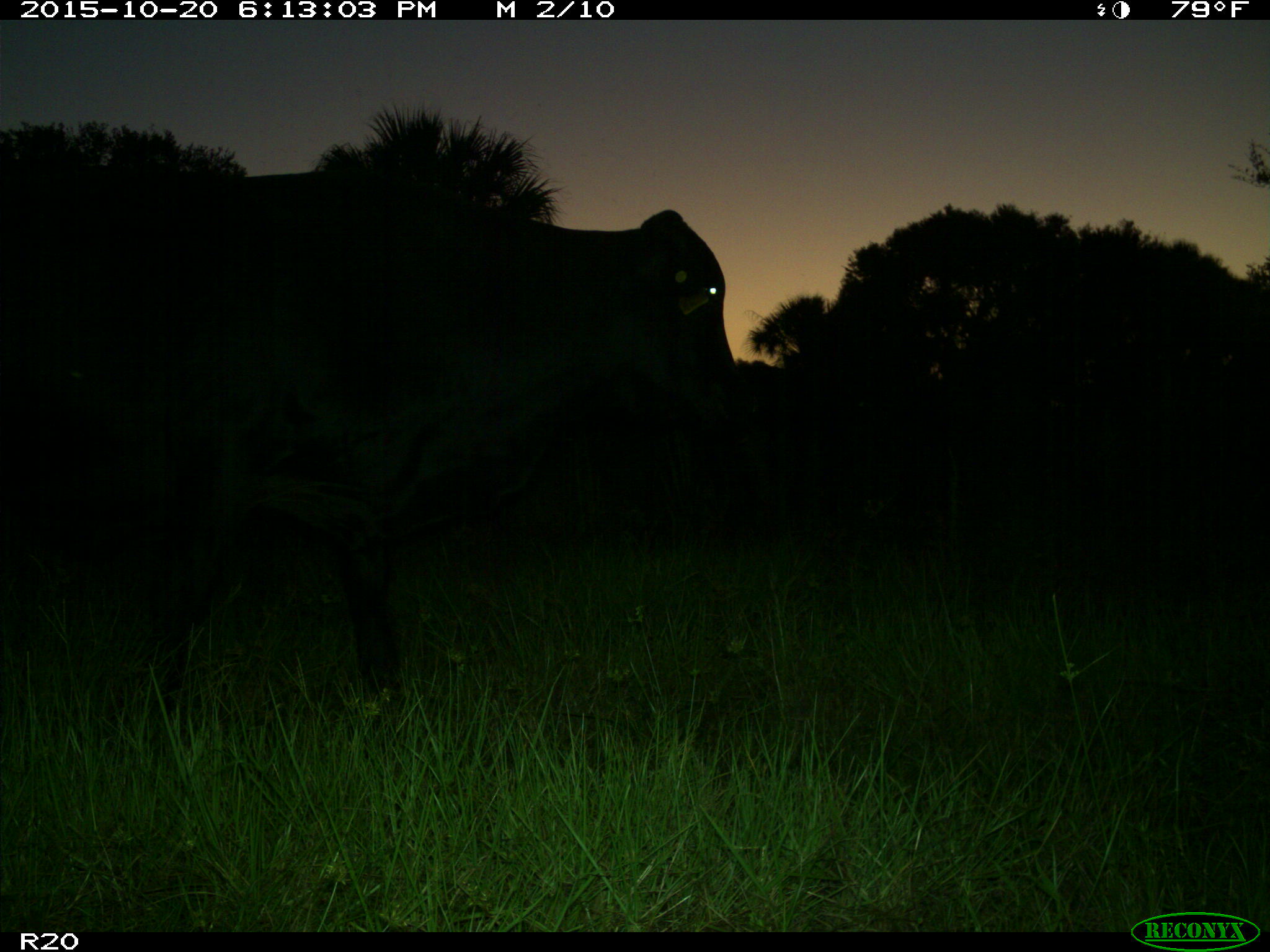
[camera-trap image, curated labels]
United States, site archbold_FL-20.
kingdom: Animalia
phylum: Chordata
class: Mammalia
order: Artiodactyla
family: Bovidae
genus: Bos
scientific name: Bos taurus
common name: domestic cow